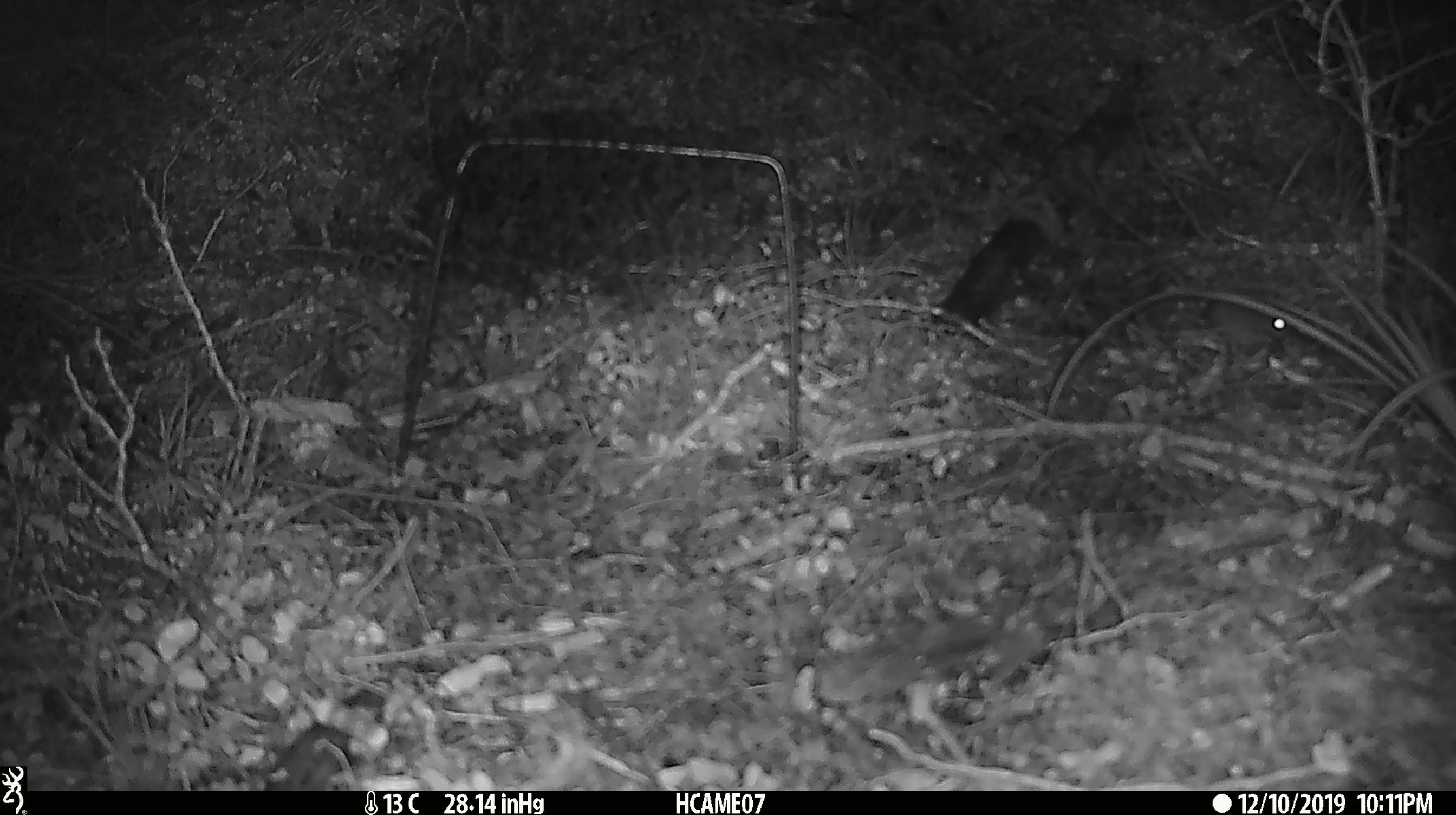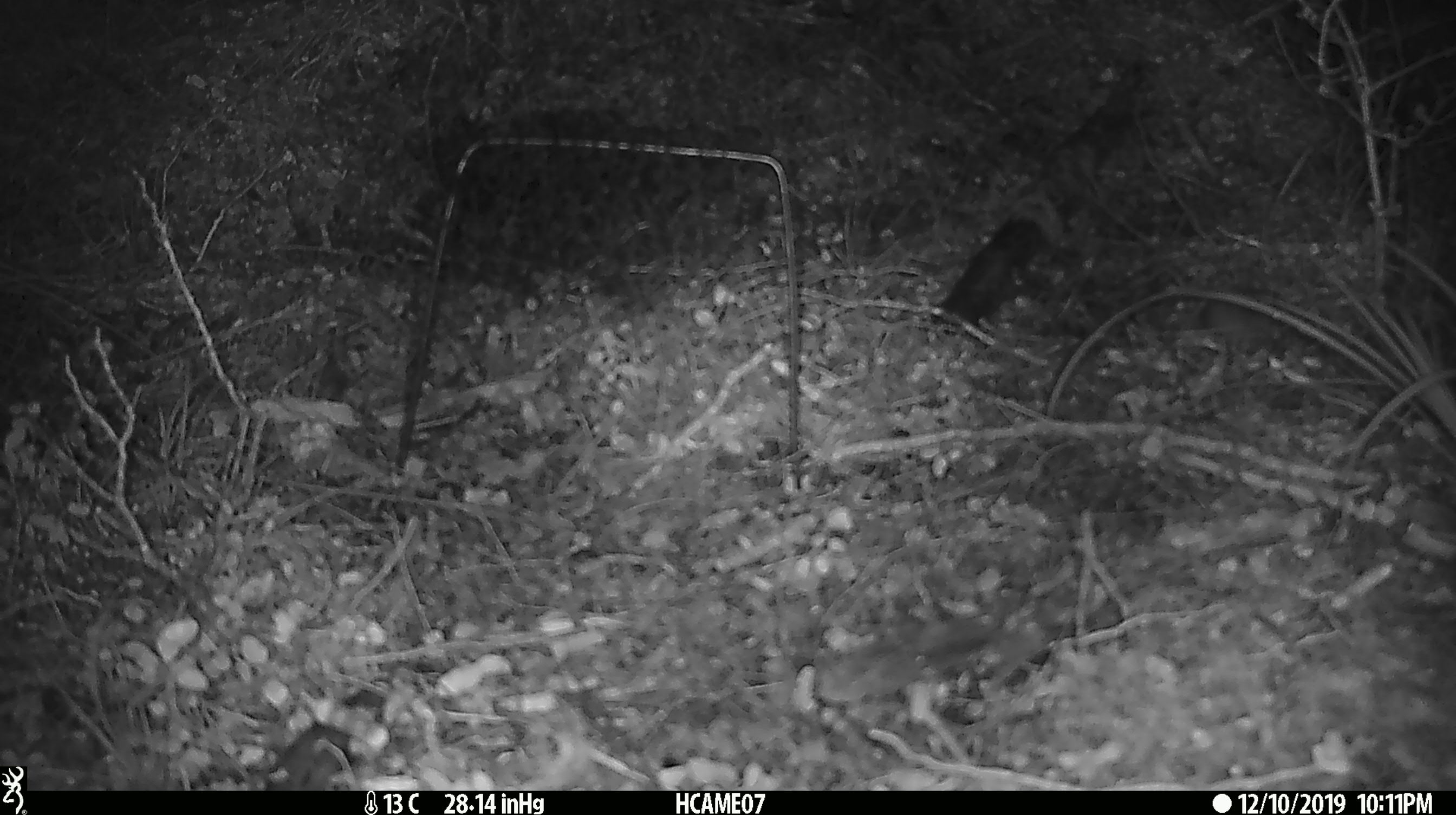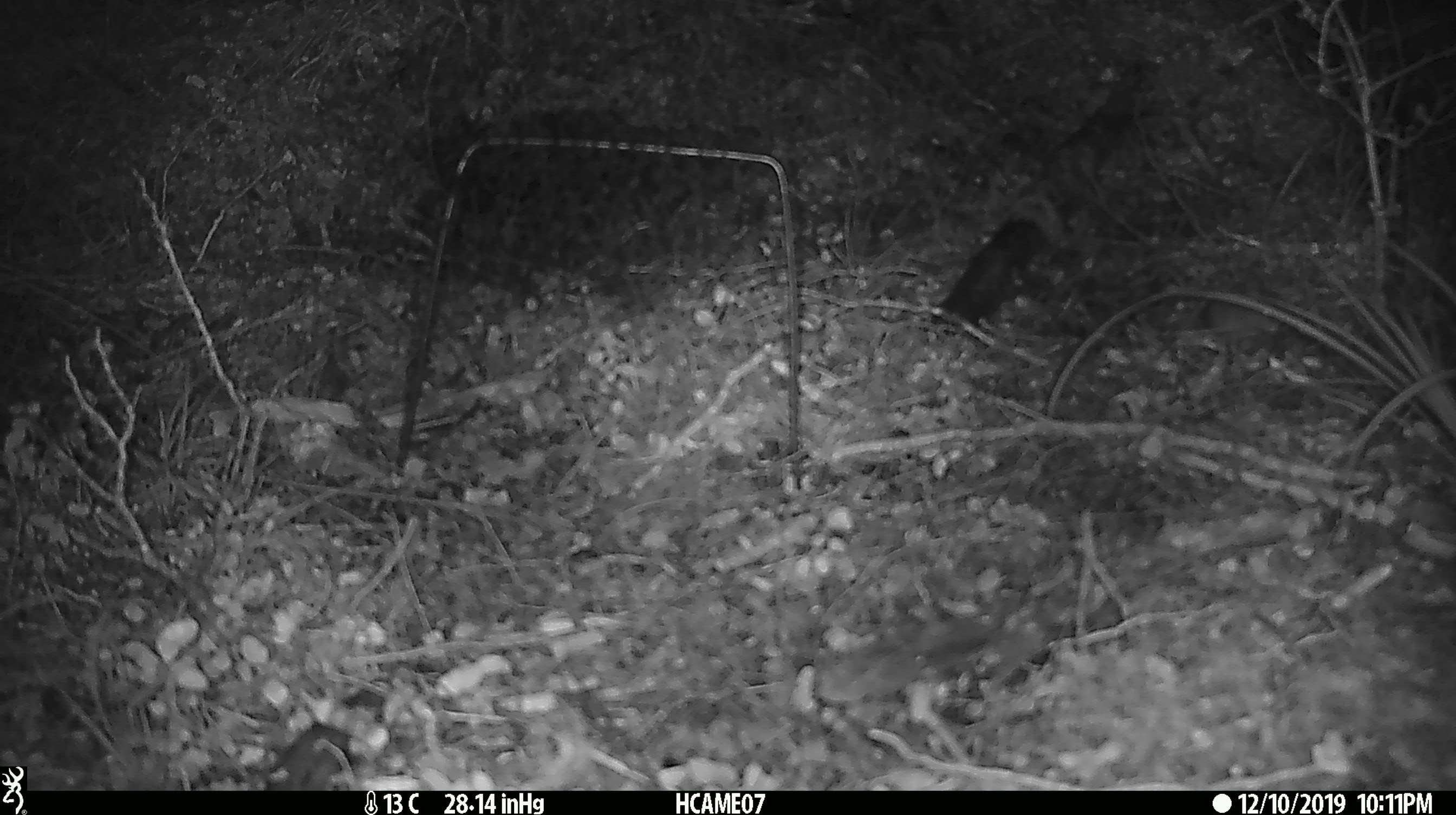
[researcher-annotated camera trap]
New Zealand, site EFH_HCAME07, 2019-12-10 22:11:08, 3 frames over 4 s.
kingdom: Animalia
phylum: Chordata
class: Mammalia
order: Rodentia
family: Muridae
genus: Mus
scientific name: Mus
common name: mouse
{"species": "mouse (Mus)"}